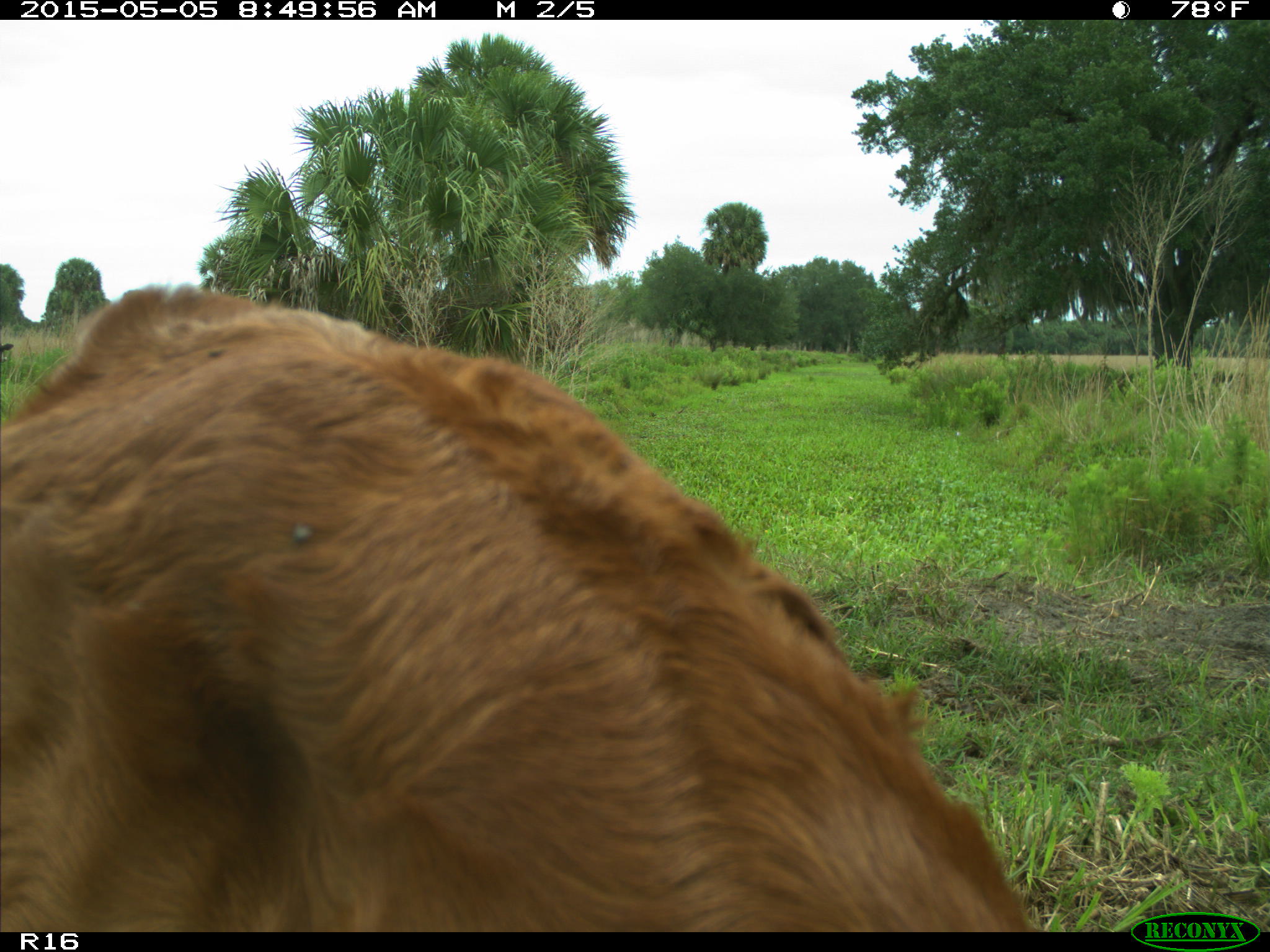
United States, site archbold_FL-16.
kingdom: Animalia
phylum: Chordata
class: Mammalia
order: Artiodactyla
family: Bovidae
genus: Bos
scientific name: Bos taurus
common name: domestic cow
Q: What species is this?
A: Bos taurus (domestic cow).